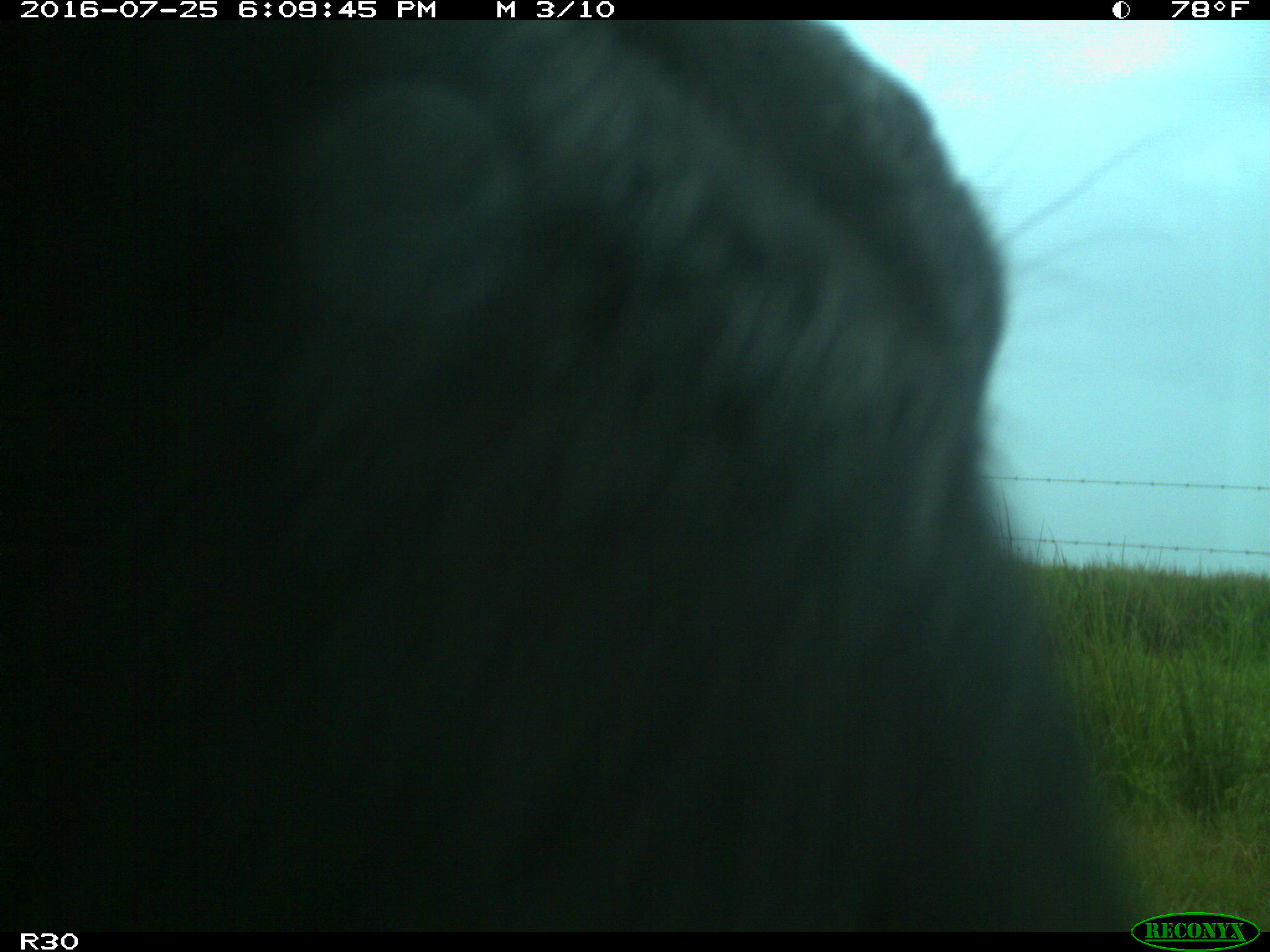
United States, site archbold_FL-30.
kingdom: Animalia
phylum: Chordata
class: Mammalia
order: Artiodactyla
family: Bovidae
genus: Bos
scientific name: Bos taurus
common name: domestic cow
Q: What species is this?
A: Bos taurus (domestic cow).